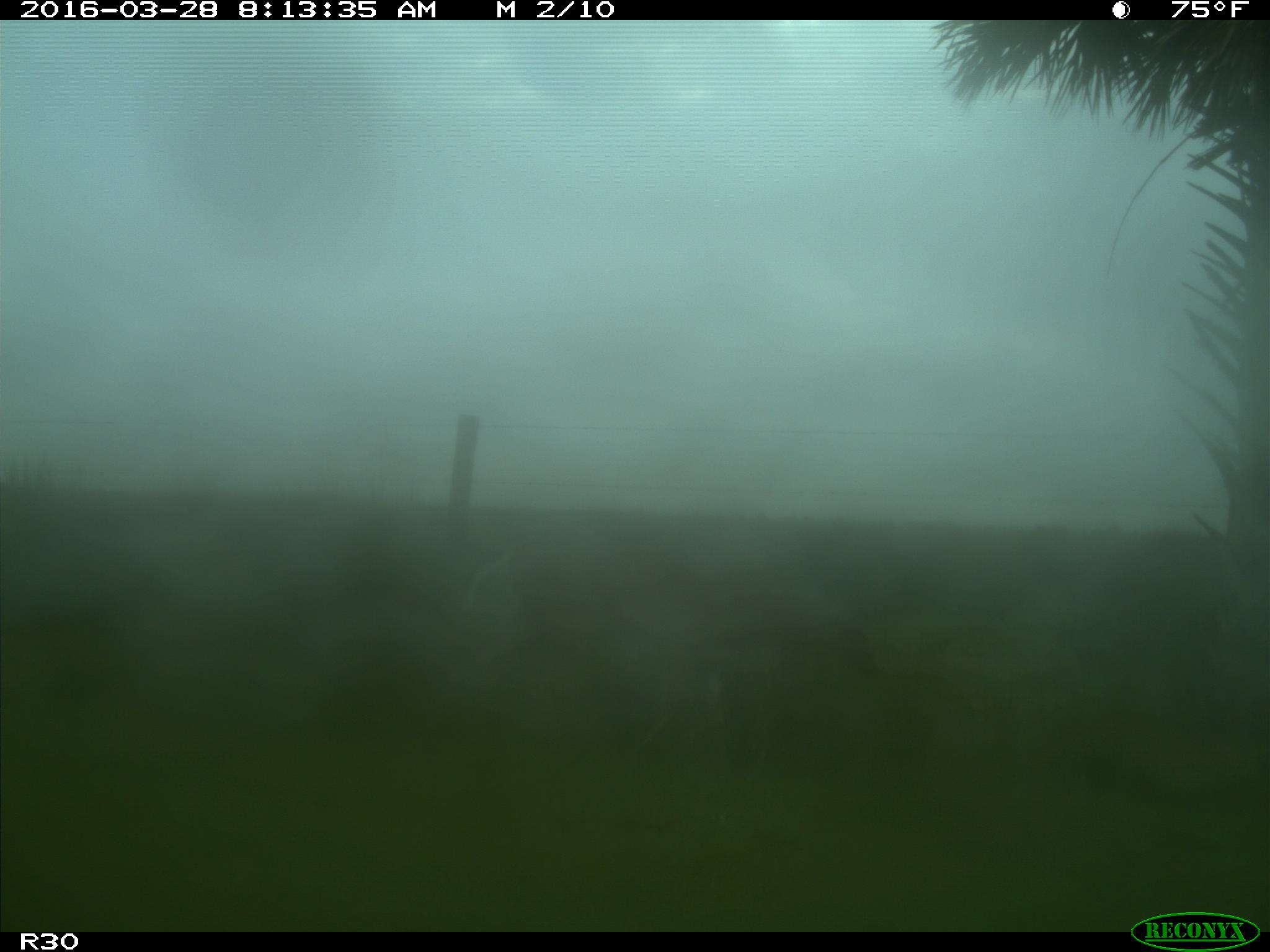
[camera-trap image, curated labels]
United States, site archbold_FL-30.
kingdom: Animalia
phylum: Chordata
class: Mammalia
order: Artiodactyla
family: Cervidae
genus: Odocoileus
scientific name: Odocoileus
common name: deer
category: unidentified deer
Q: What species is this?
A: Unidentified deer (deer) (Odocoileus).